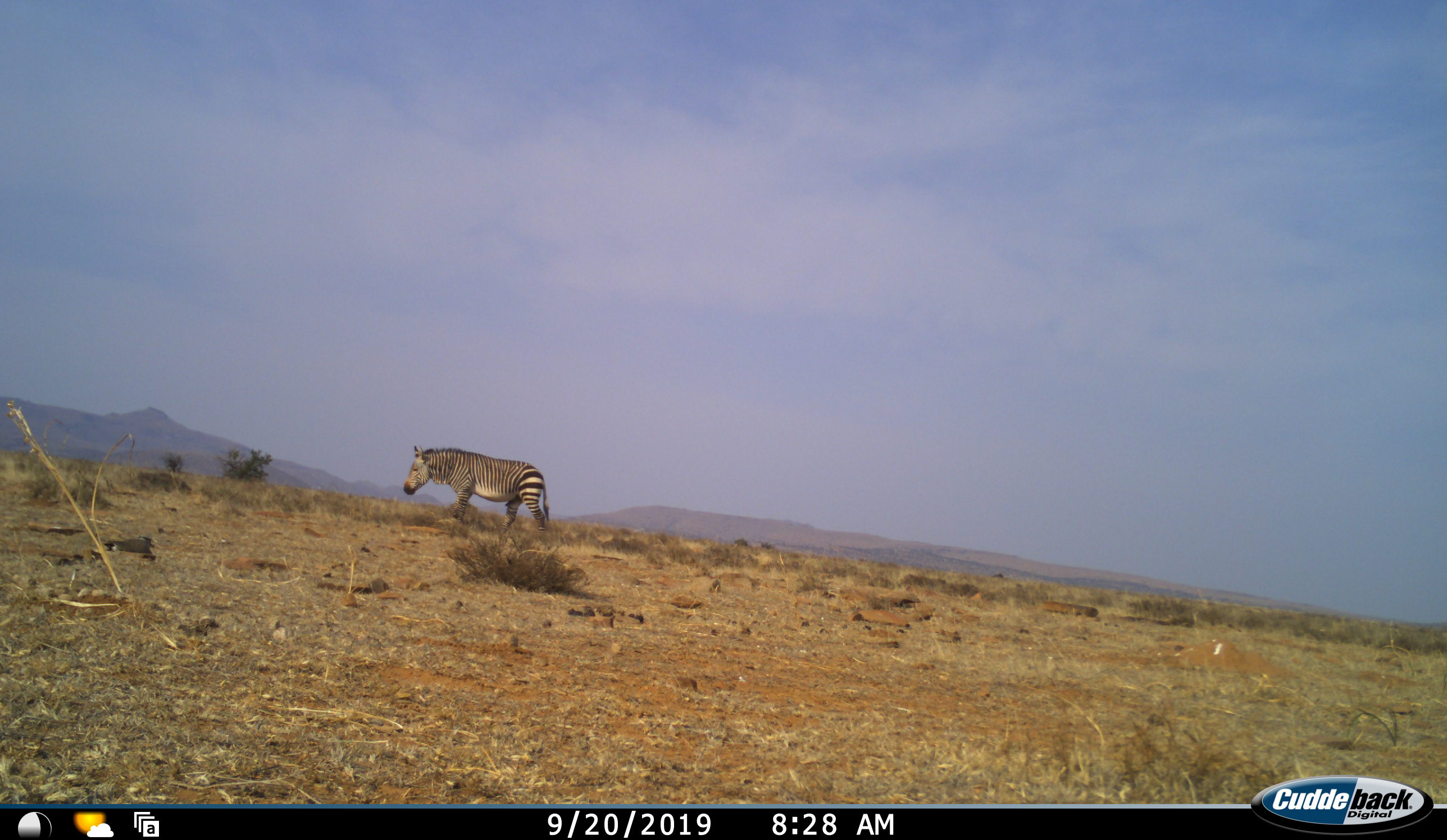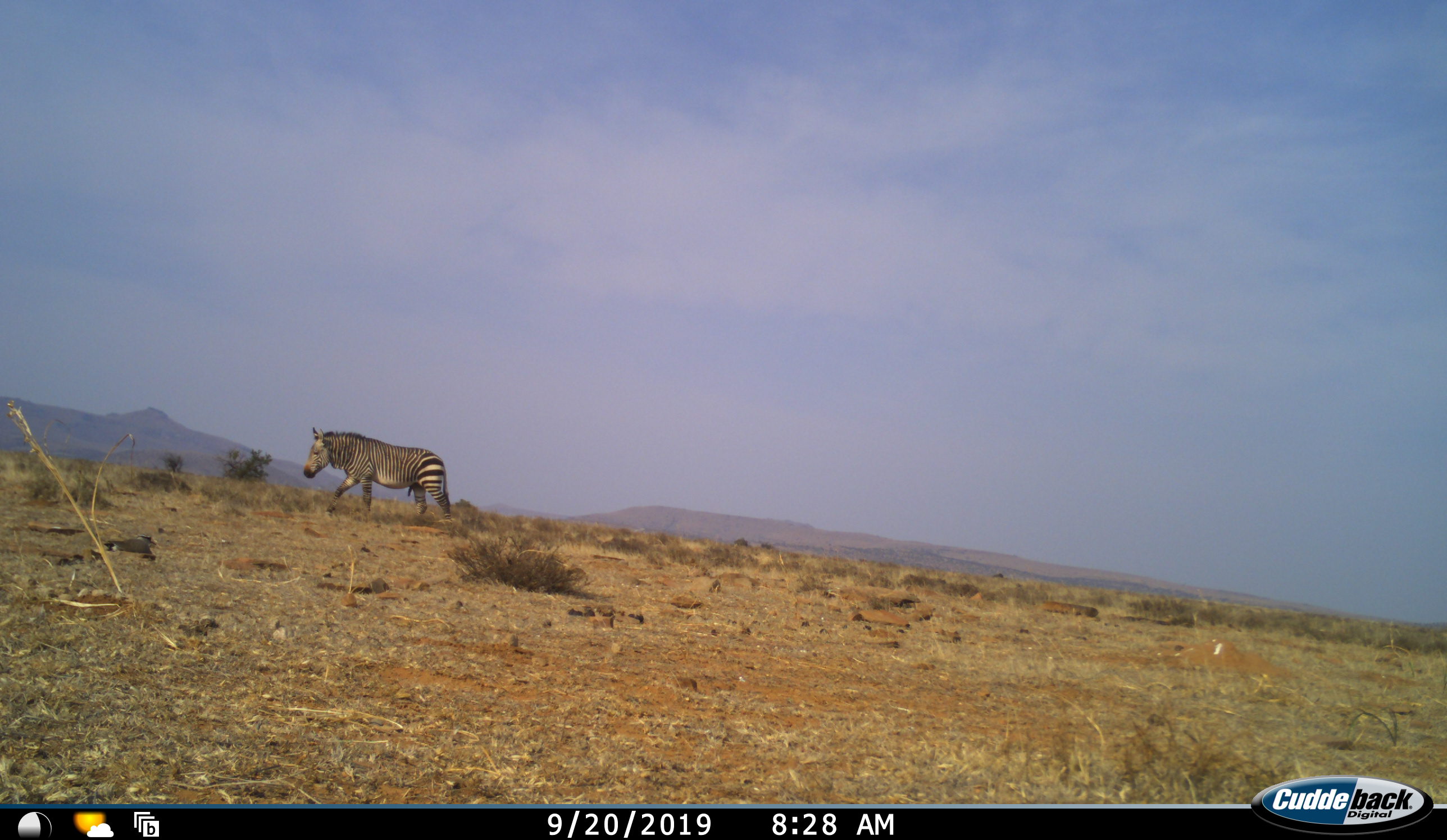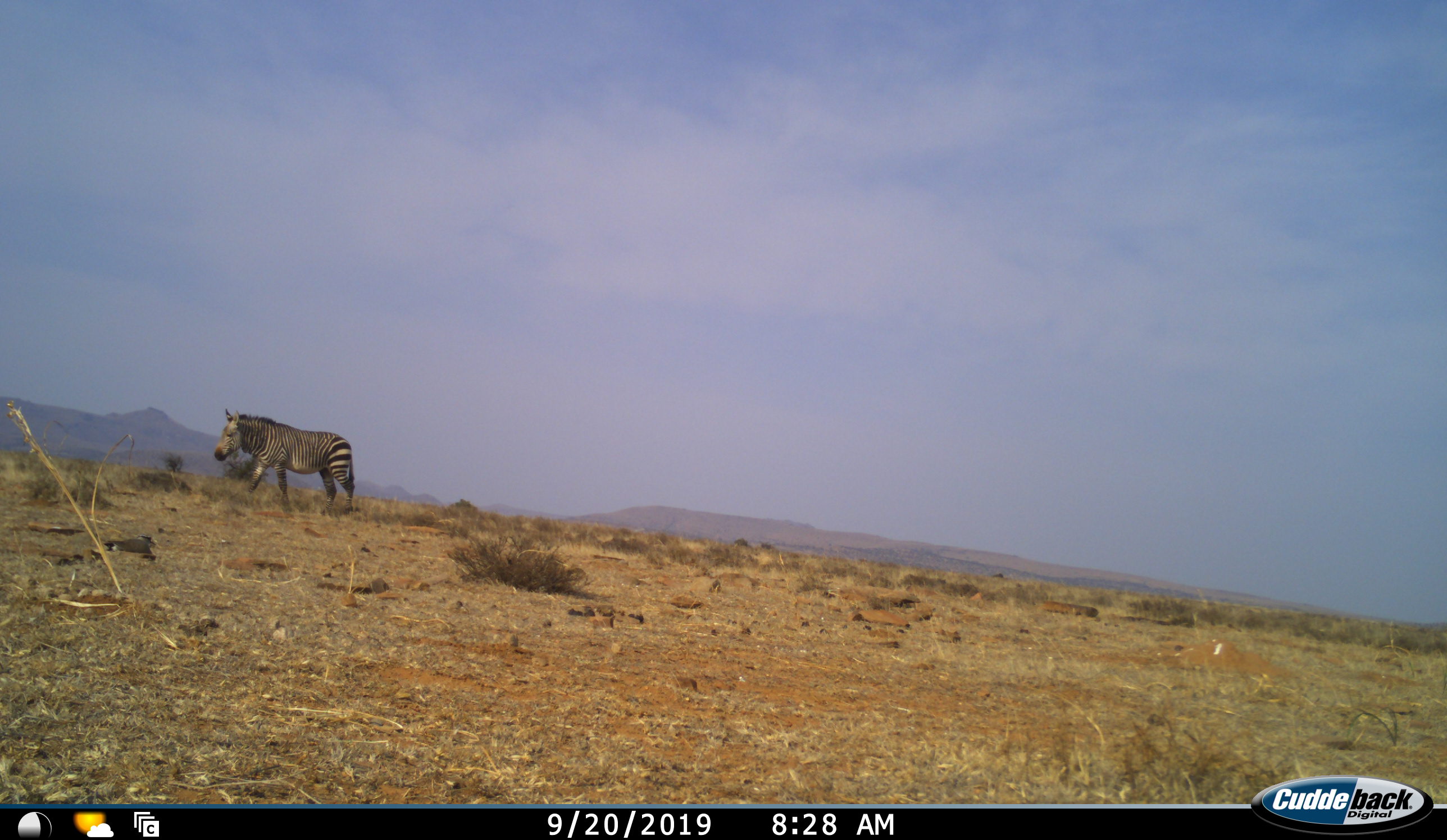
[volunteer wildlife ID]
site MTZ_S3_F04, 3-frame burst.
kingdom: Animalia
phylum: Chordata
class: Mammalia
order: Perissodactyla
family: Equidae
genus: Equus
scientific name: Equus zebra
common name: mountain zebra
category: zebramountain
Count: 1.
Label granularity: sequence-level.